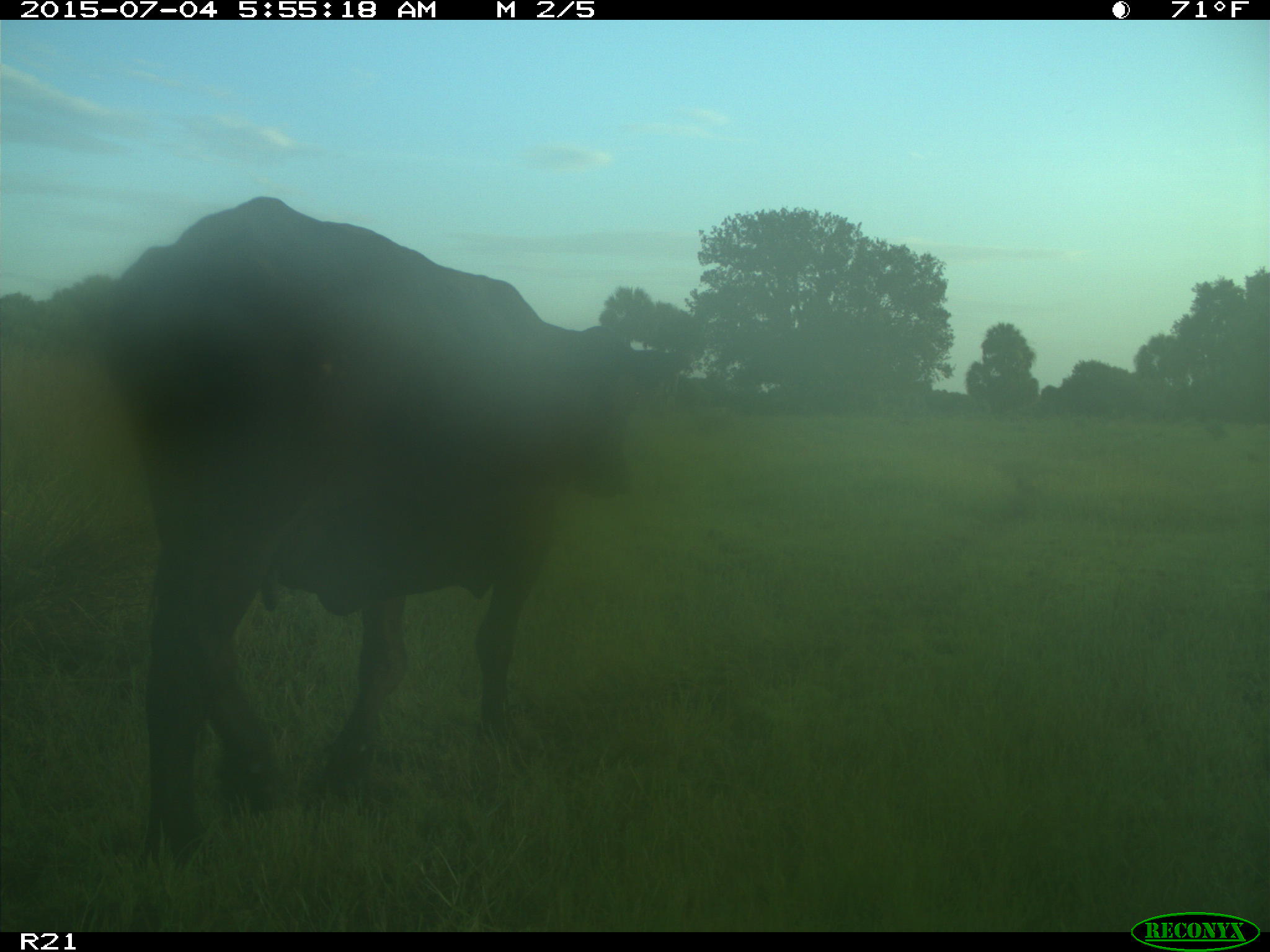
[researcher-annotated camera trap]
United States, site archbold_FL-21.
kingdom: Animalia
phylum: Chordata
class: Mammalia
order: Artiodactyla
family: Bovidae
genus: Bos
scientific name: Bos taurus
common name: domestic cow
Bos taurus (domestic cow).